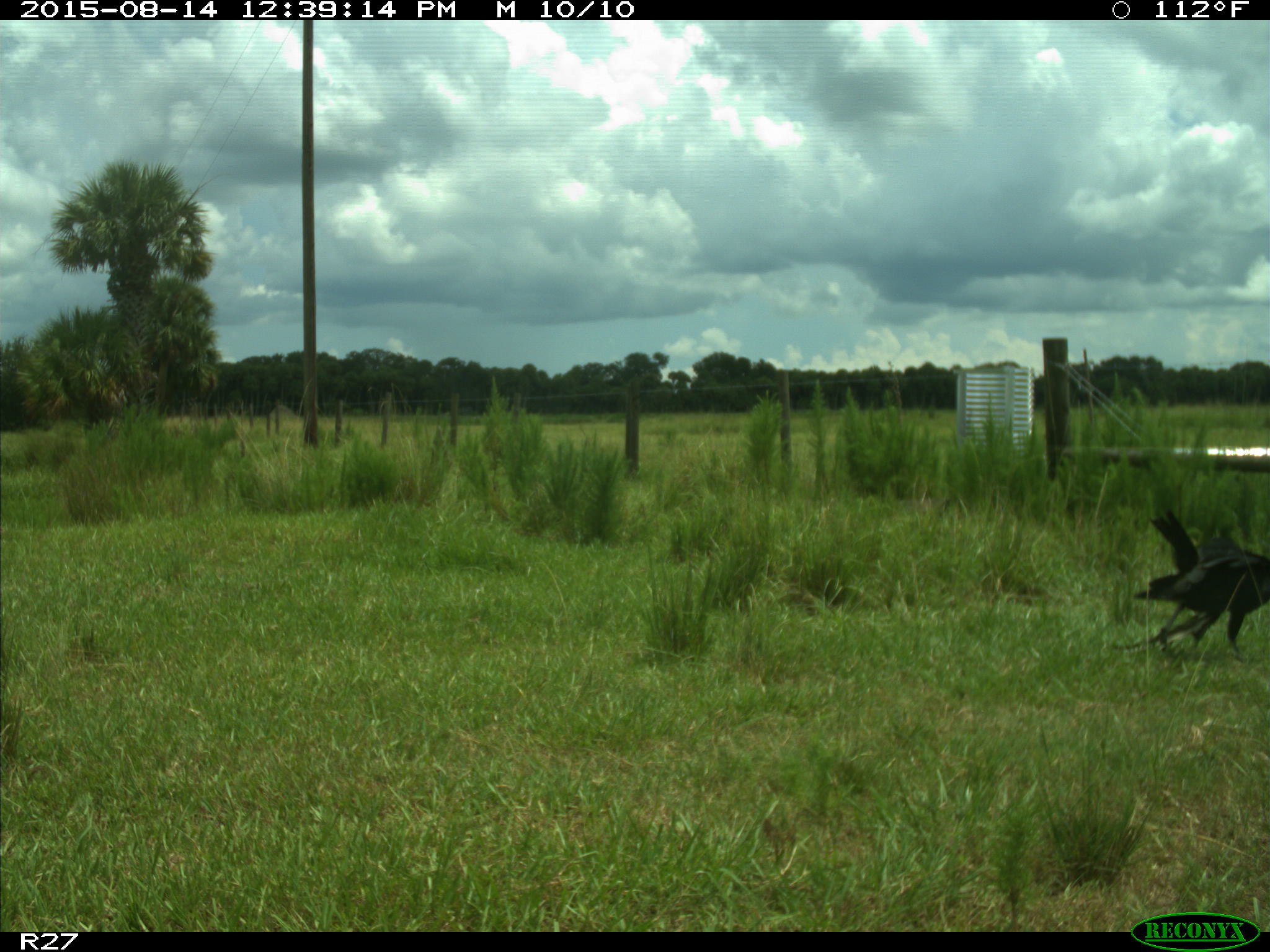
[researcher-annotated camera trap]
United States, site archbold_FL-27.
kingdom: Animalia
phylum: Chordata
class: Aves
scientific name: Aves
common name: birds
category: unidentified bird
Unidentified bird (birds) (Aves).